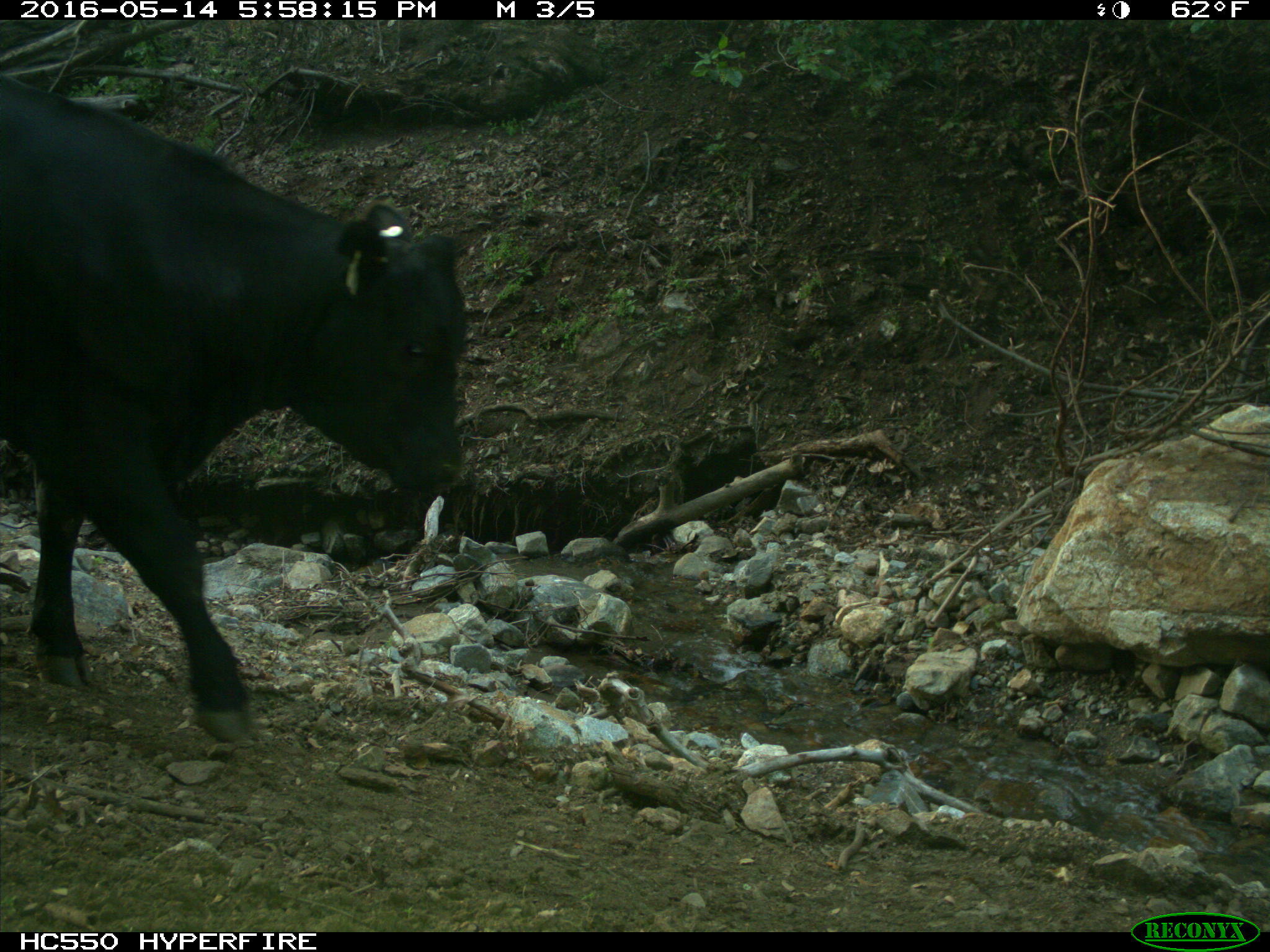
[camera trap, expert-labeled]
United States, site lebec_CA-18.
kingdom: Animalia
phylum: Chordata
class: Mammalia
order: Artiodactyla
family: Bovidae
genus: Bos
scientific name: Bos taurus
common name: domestic cow